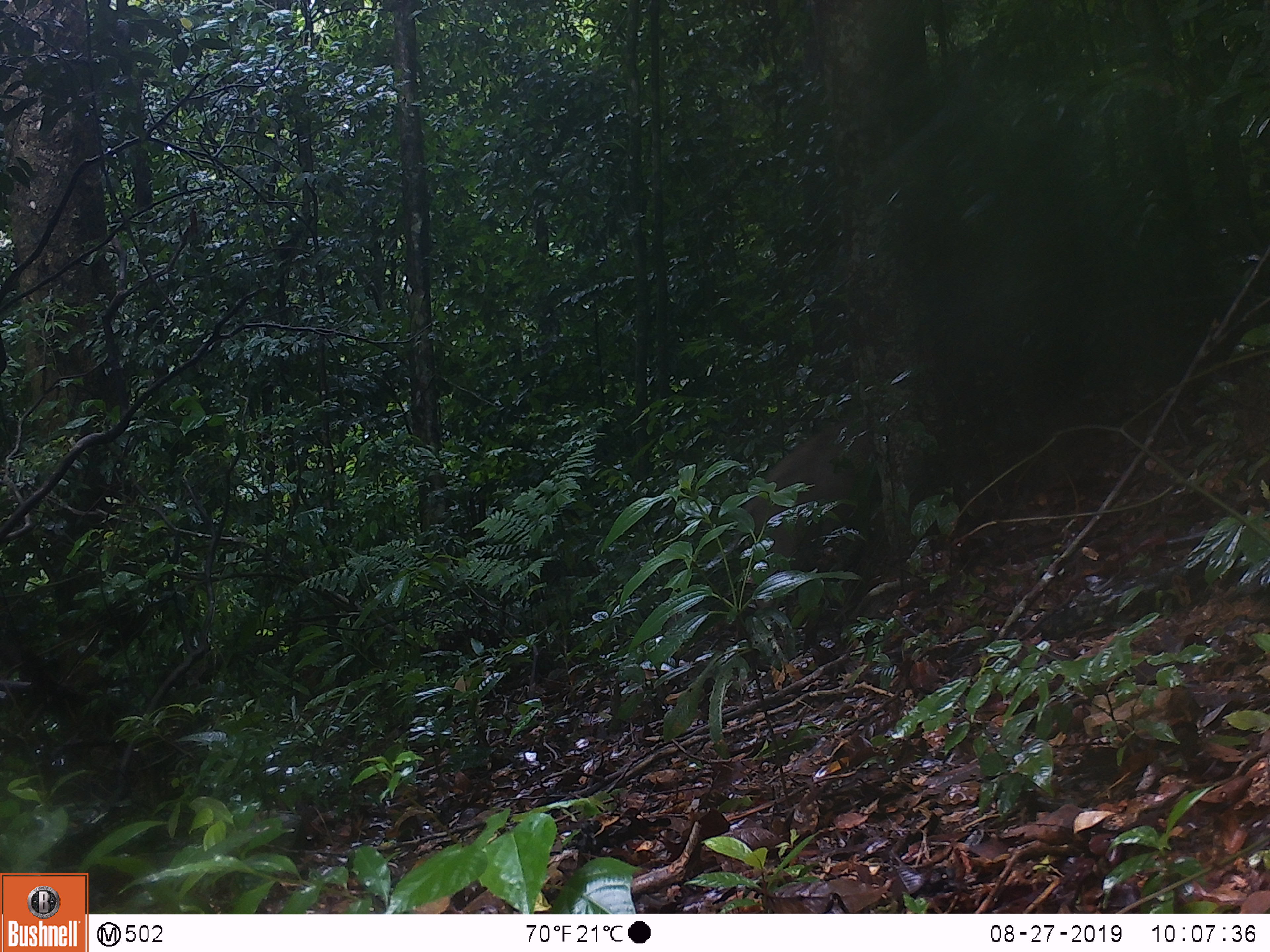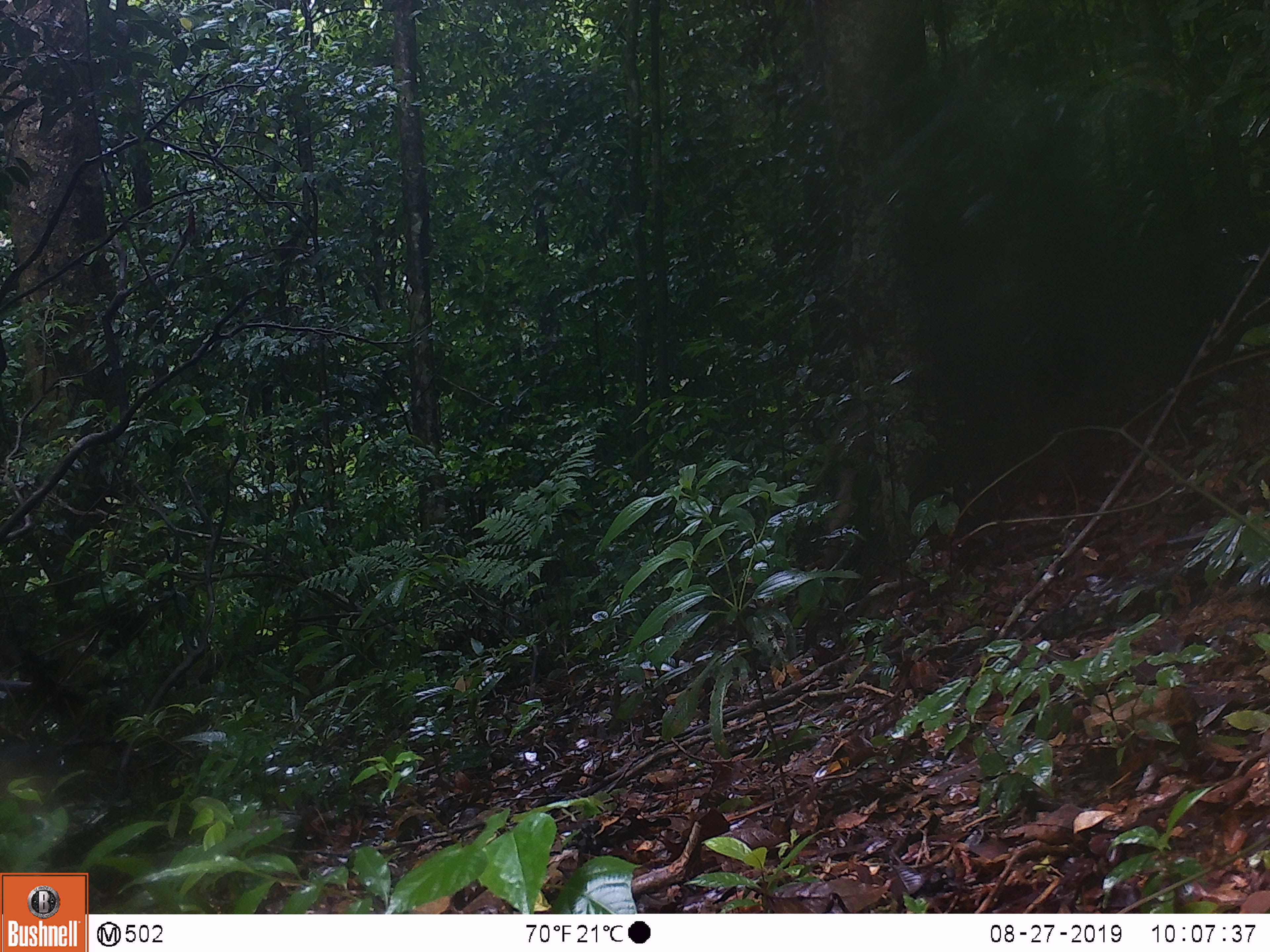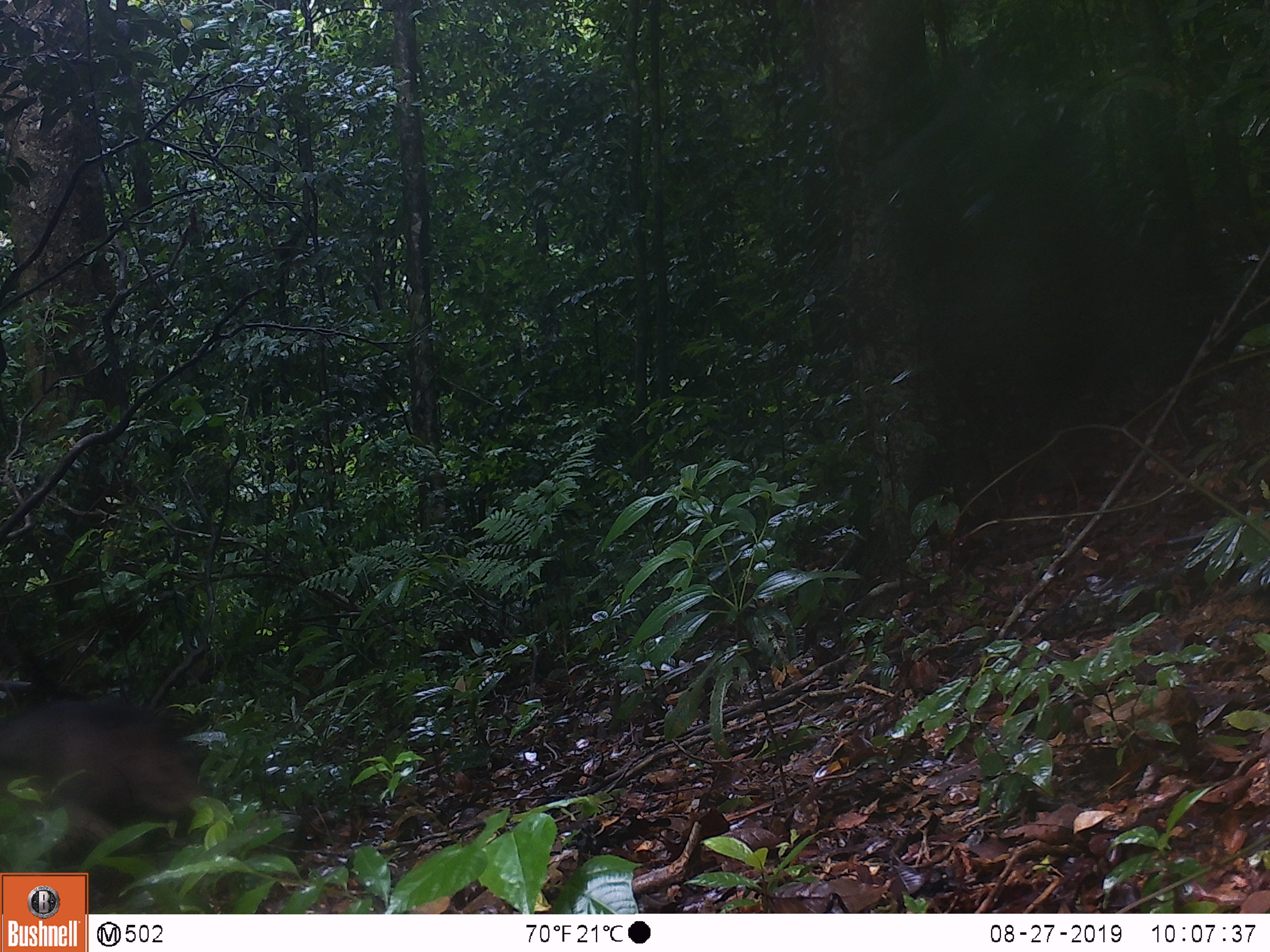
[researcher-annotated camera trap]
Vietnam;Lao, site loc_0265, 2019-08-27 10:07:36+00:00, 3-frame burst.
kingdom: Animalia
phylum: Chordata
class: Mammalia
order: Artiodactyla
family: Suidae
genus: Sus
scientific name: Sus scrofa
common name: eurasian wild pig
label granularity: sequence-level